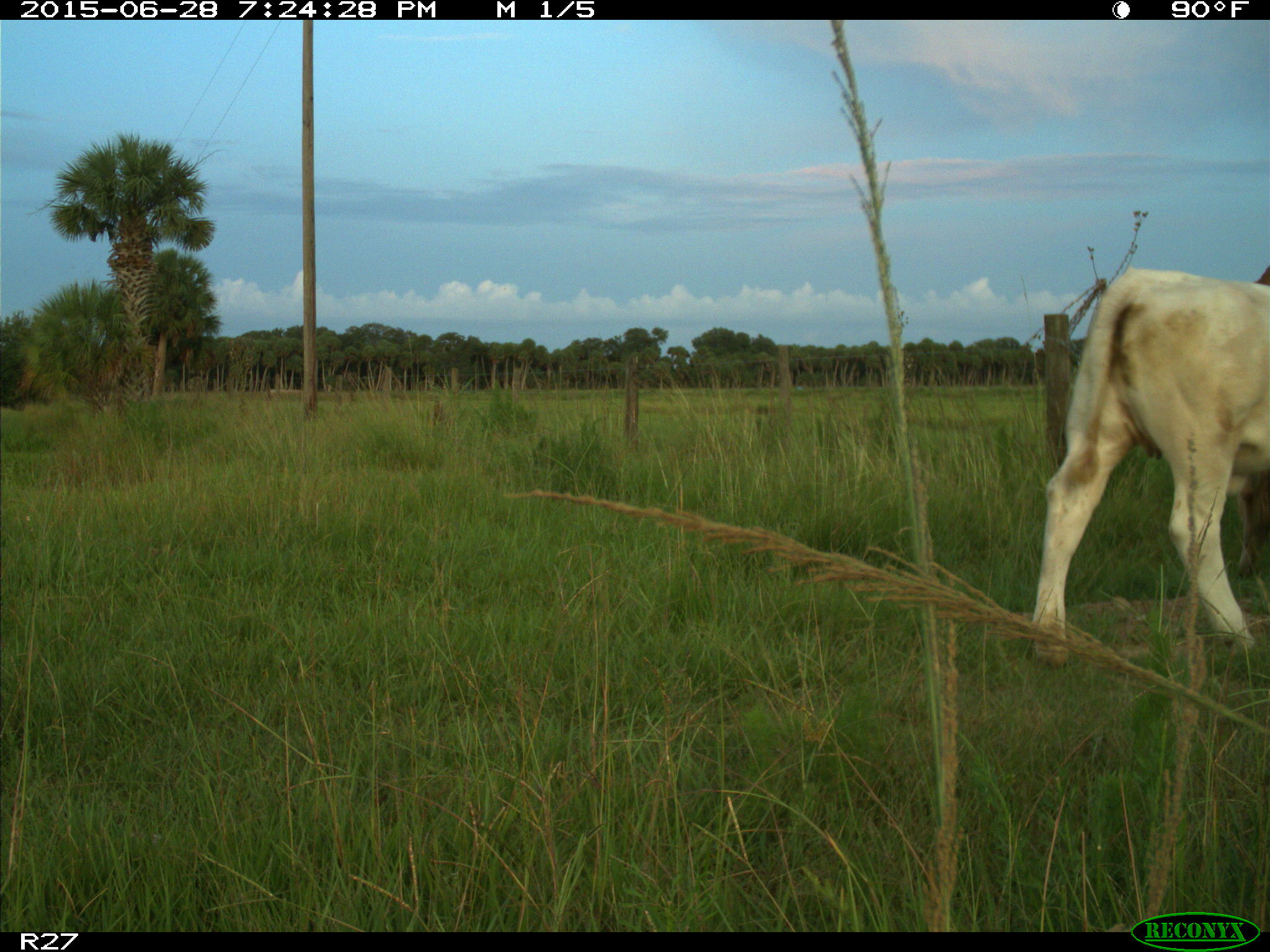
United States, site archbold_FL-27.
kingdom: Animalia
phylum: Chordata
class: Mammalia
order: Artiodactyla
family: Bovidae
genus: Bos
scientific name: Bos taurus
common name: domestic cow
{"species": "Bos taurus (domestic cow)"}